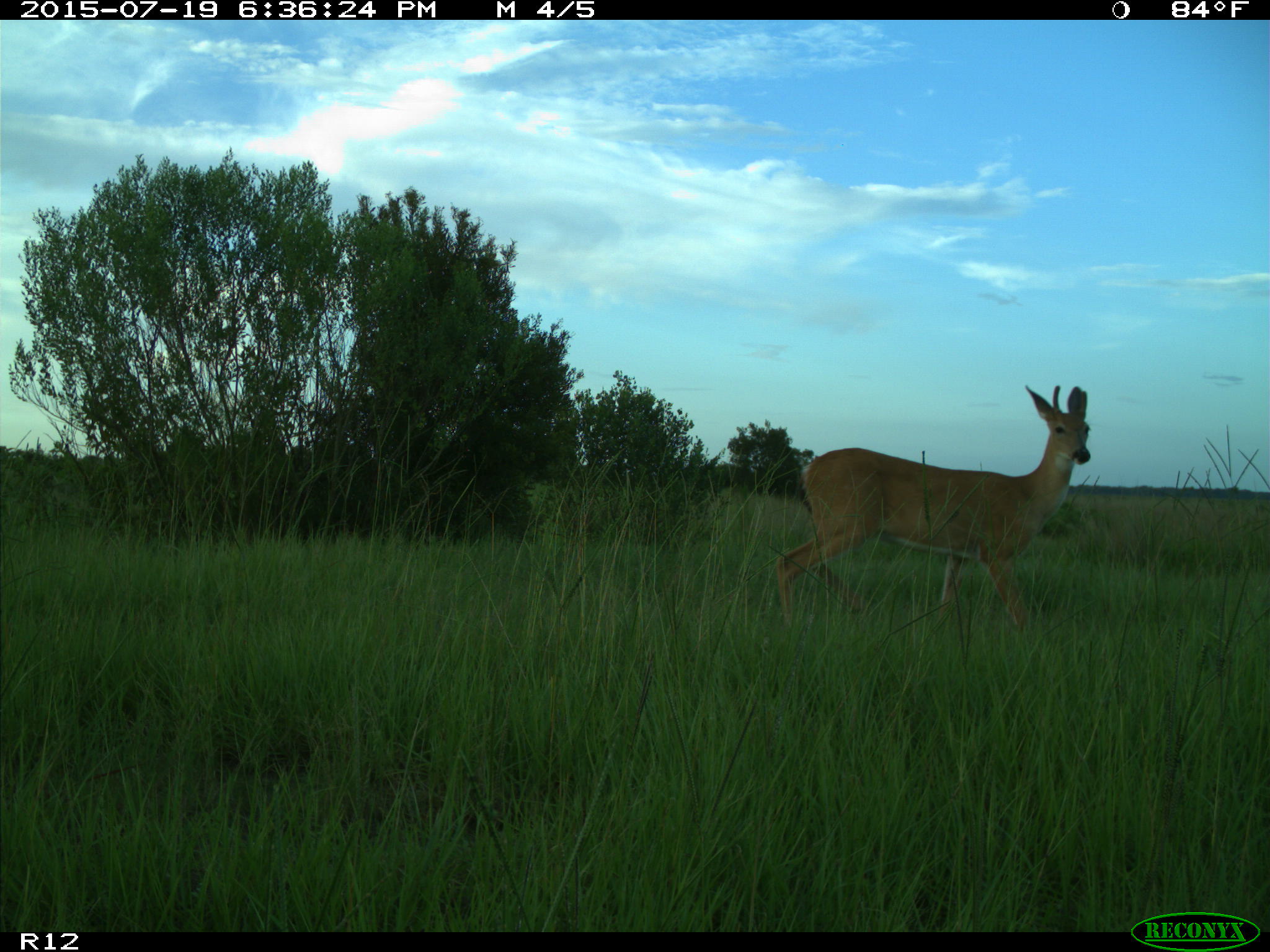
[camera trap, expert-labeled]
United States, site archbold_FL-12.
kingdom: Animalia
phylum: Chordata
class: Mammalia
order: Artiodactyla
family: Cervidae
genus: Odocoileus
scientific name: Odocoileus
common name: deer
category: unidentified deer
Unidentified deer (deer) (Odocoileus).